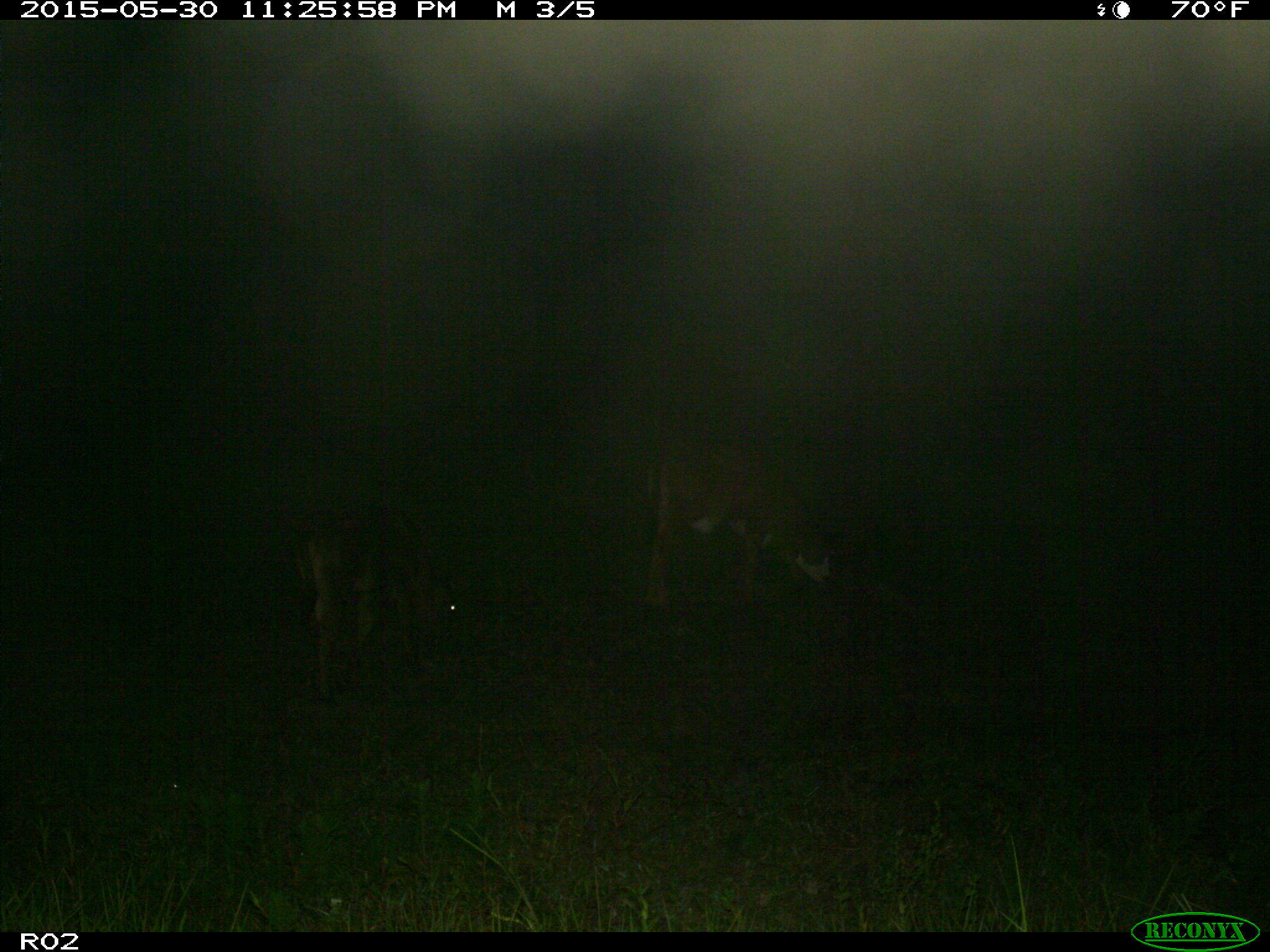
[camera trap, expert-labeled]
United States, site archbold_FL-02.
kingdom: Animalia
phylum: Chordata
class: Mammalia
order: Artiodactyla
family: Bovidae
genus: Bos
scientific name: Bos taurus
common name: domestic cow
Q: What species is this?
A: Bos taurus (domestic cow).